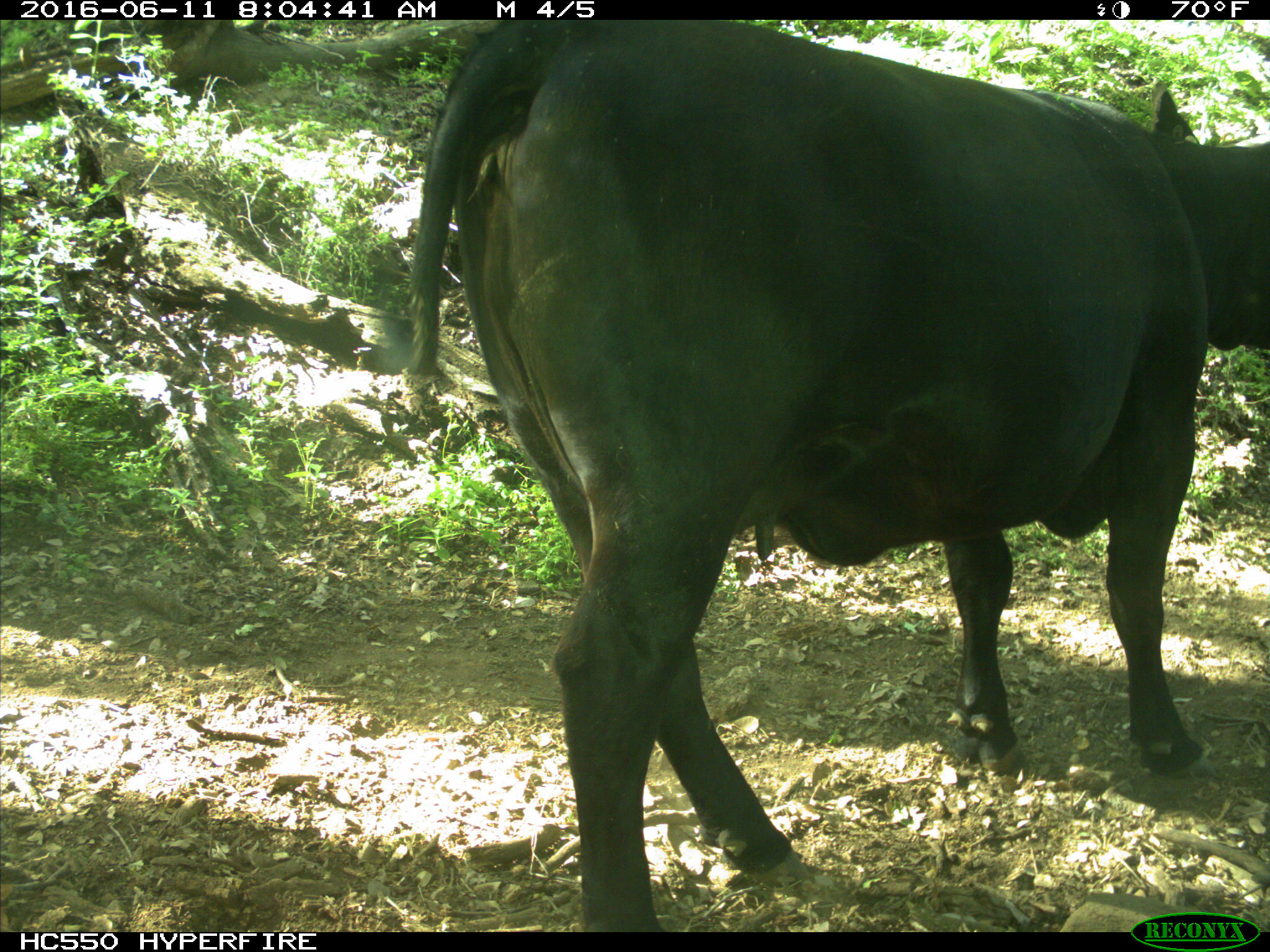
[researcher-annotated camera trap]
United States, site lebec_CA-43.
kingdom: Animalia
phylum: Chordata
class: Mammalia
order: Artiodactyla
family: Bovidae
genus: Bos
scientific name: Bos taurus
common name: domestic cow